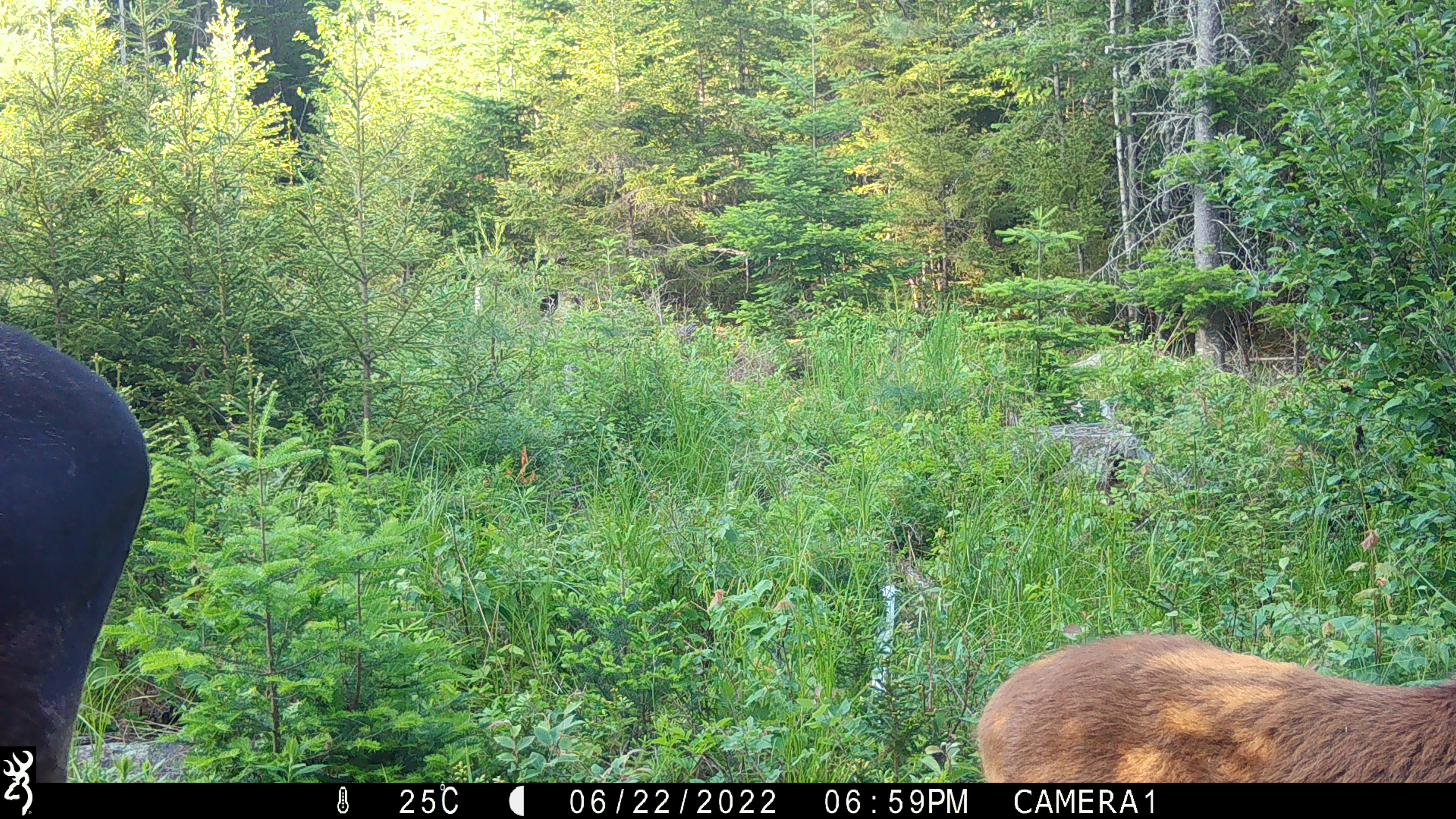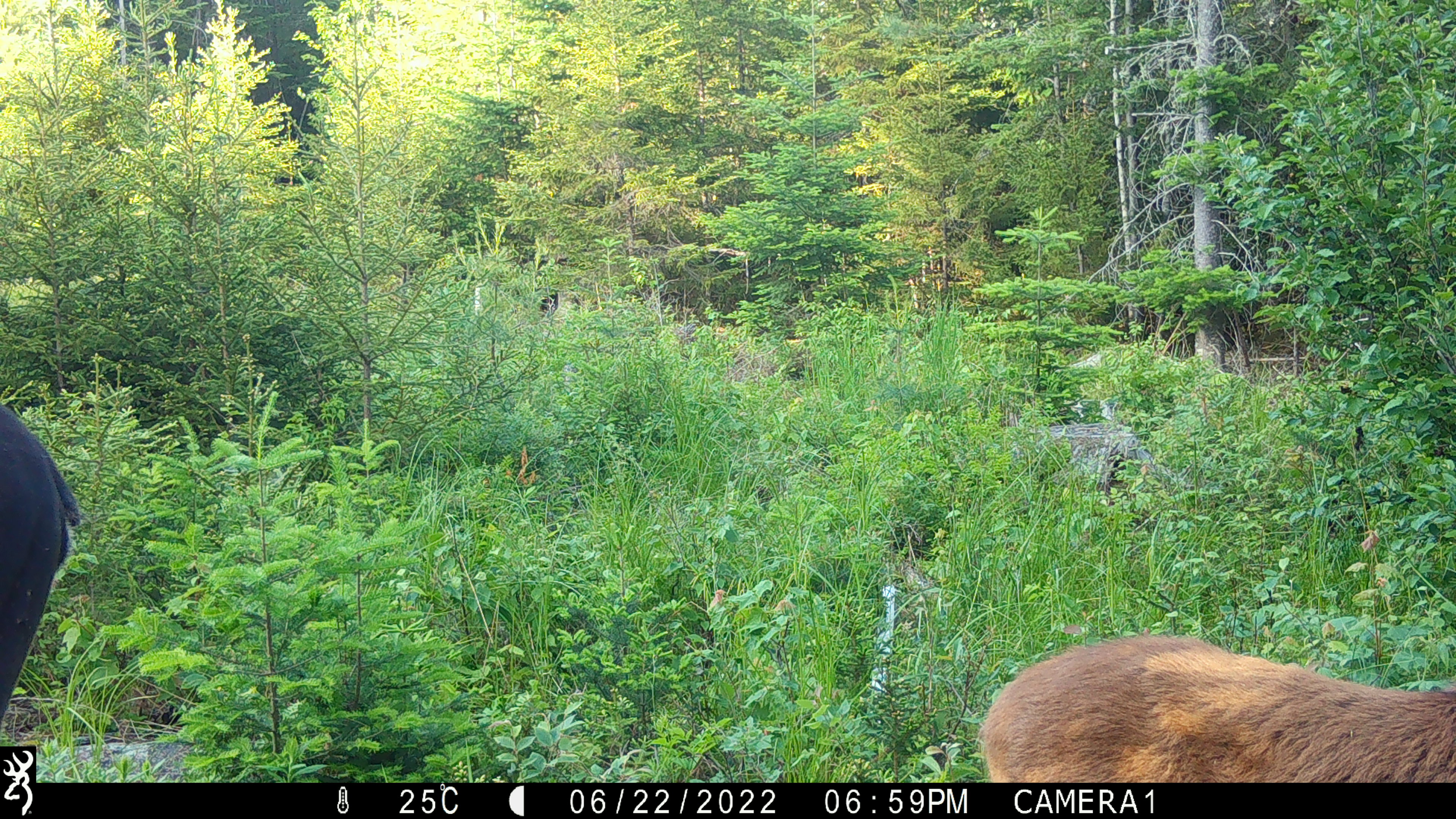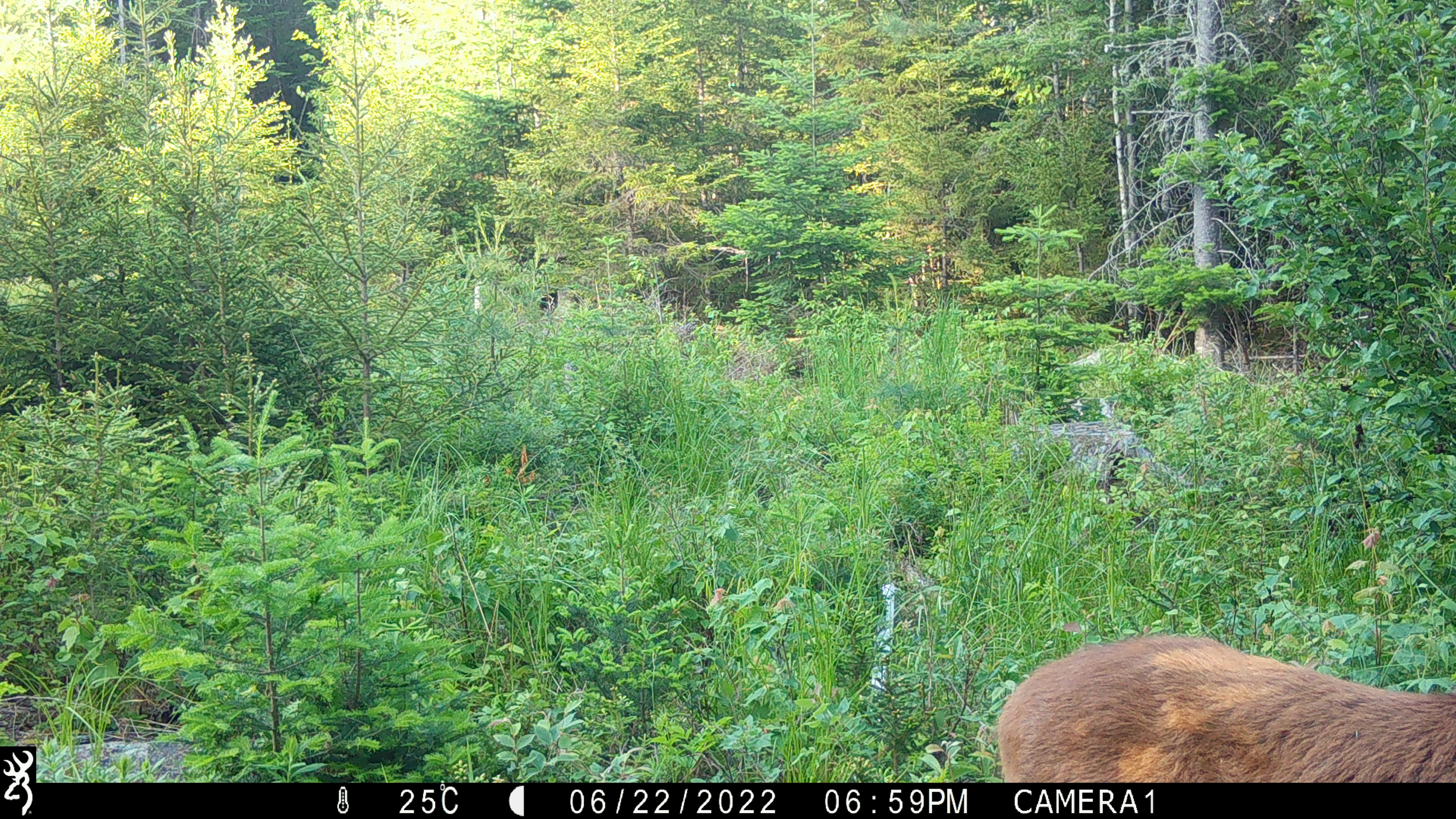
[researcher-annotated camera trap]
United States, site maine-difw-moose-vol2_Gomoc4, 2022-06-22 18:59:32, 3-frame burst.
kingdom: Animalia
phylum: Chordata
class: Mammalia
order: Artiodactyla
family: Cervidae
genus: Alces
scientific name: Alces alces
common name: moose